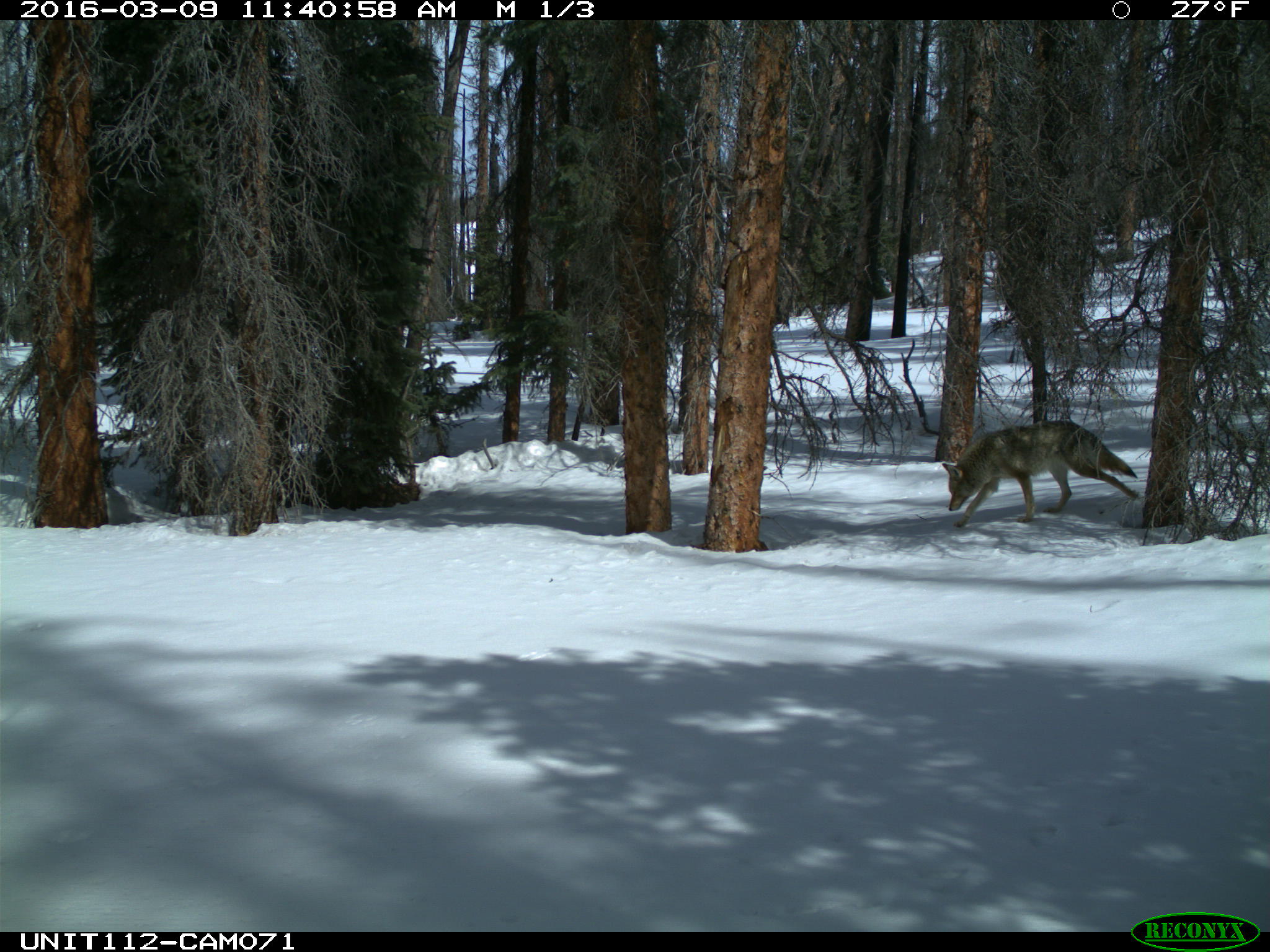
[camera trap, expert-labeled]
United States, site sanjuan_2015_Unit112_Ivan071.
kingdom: Animalia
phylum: Chordata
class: Mammalia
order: Carnivora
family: Canidae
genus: Canis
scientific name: Canis latrans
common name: coyote